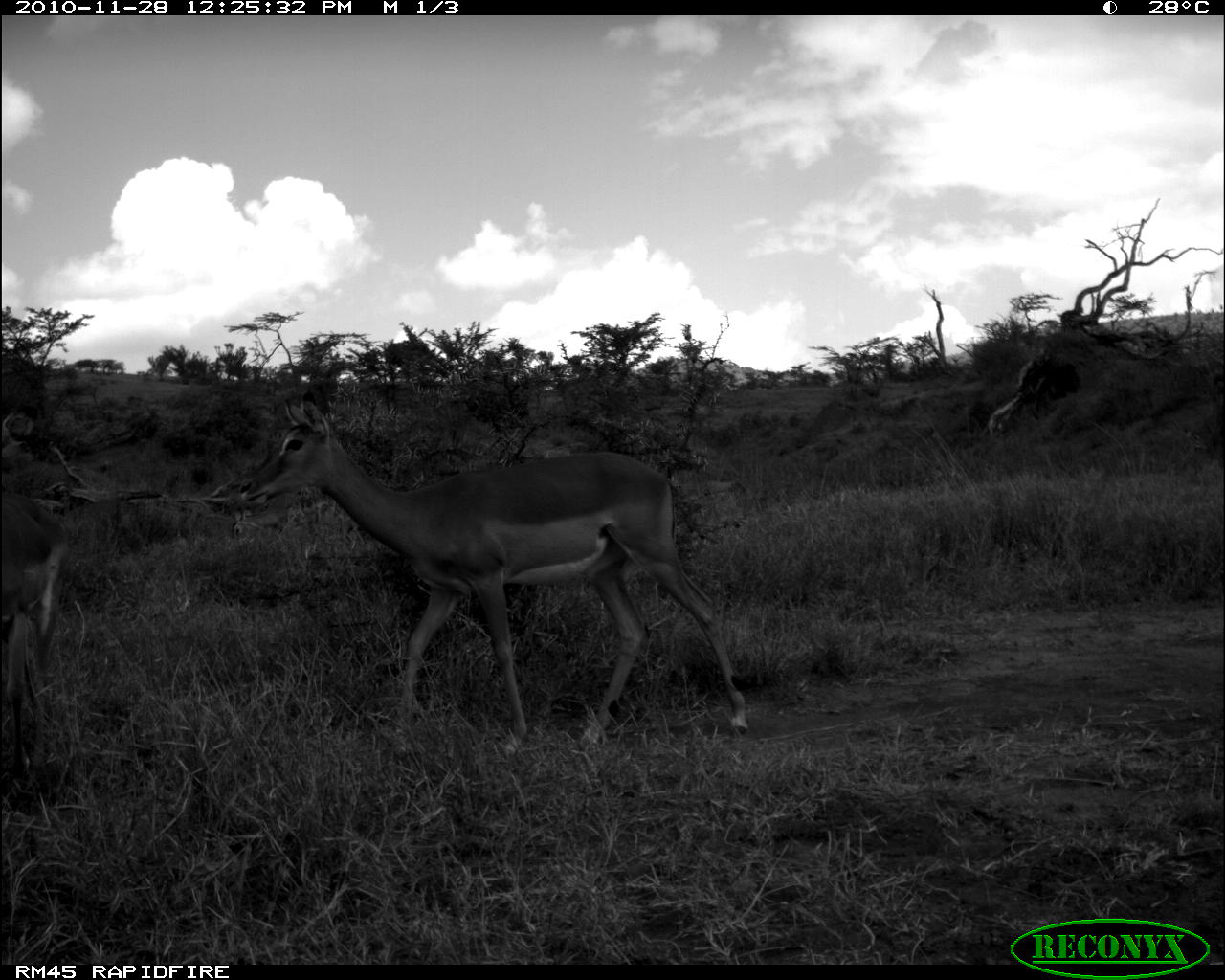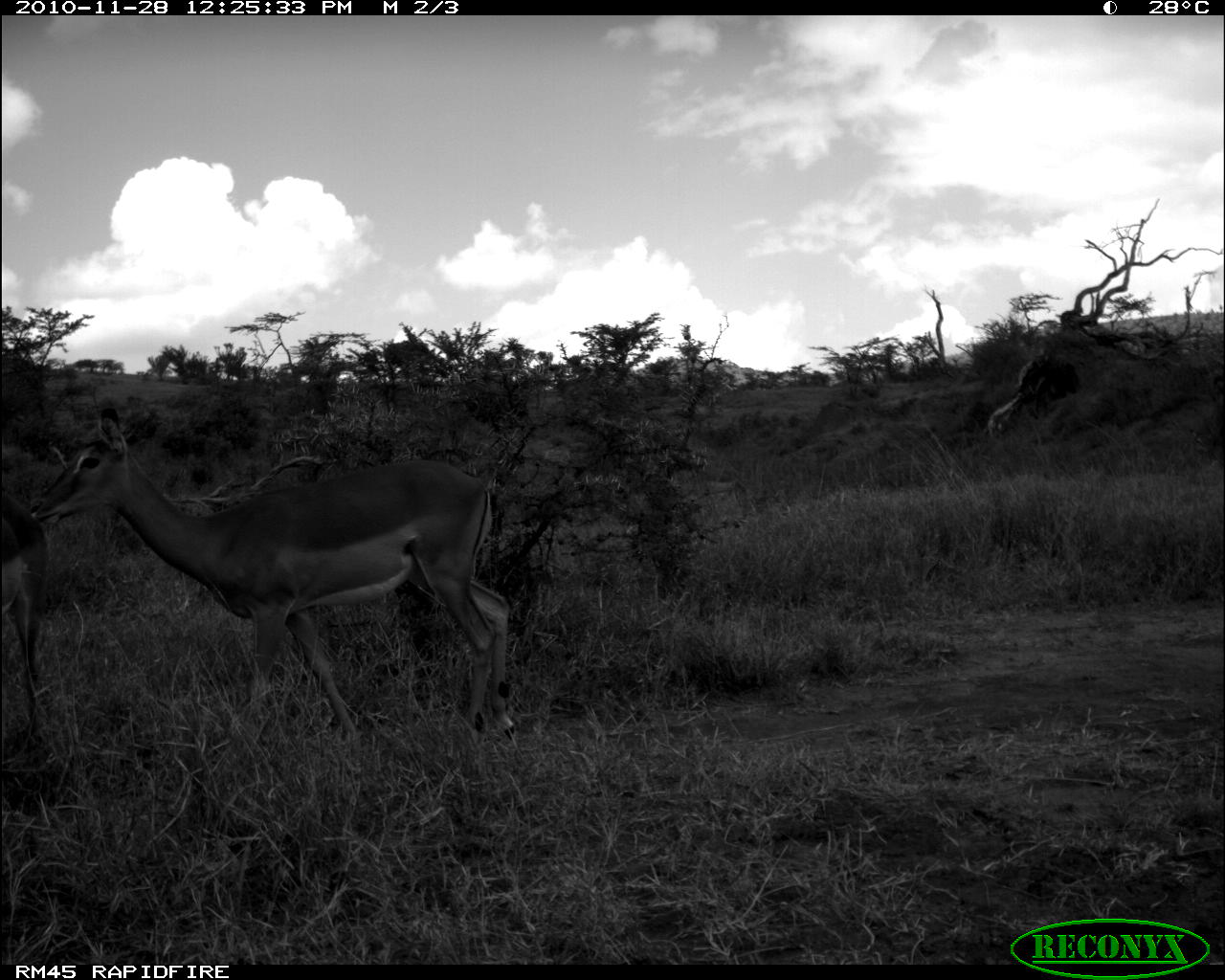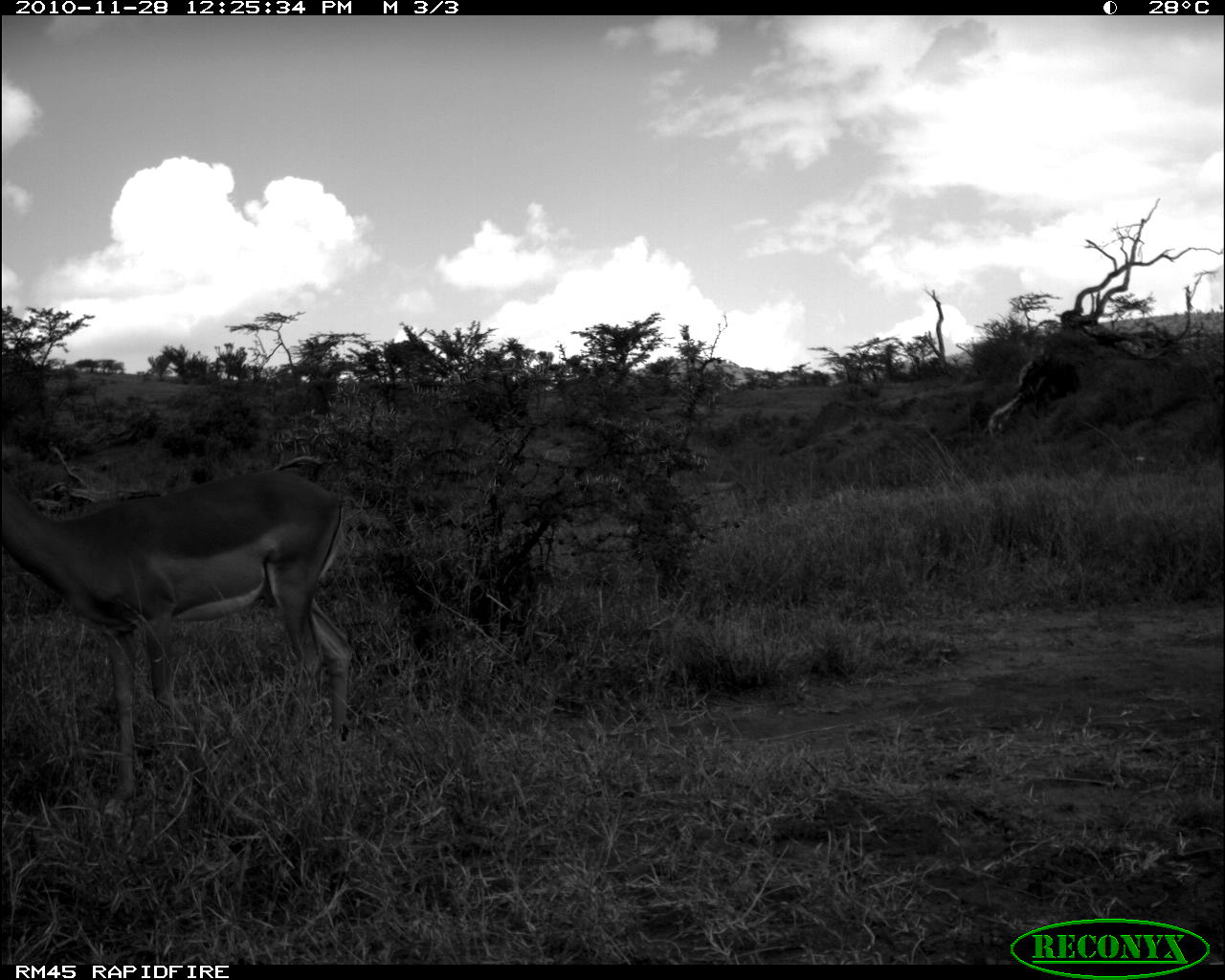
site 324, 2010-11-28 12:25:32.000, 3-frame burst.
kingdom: Animalia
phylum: Chordata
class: Mammalia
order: Artiodactyla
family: Bovidae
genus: Aepyceros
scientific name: Aepyceros melampus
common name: impala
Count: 2.